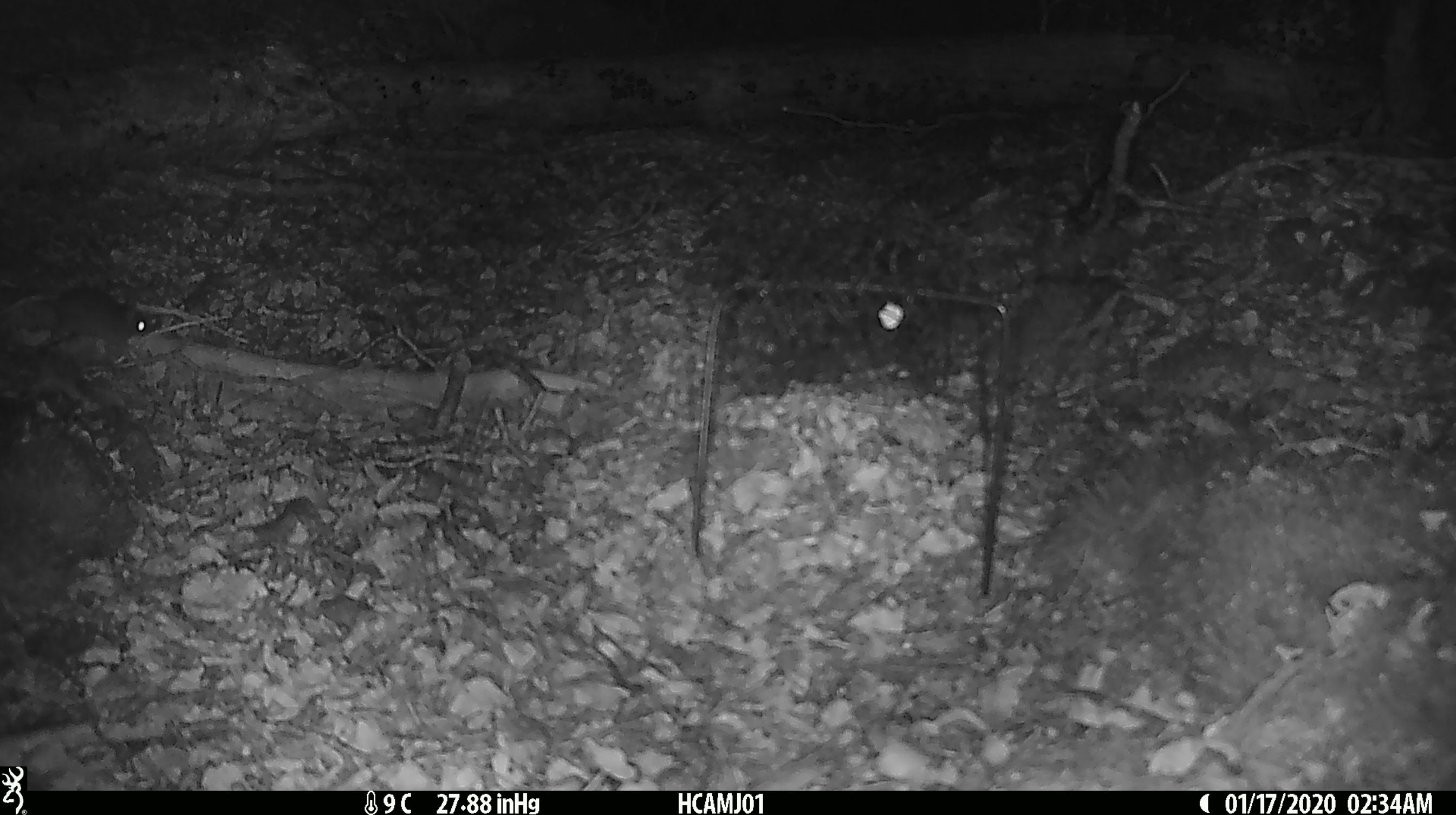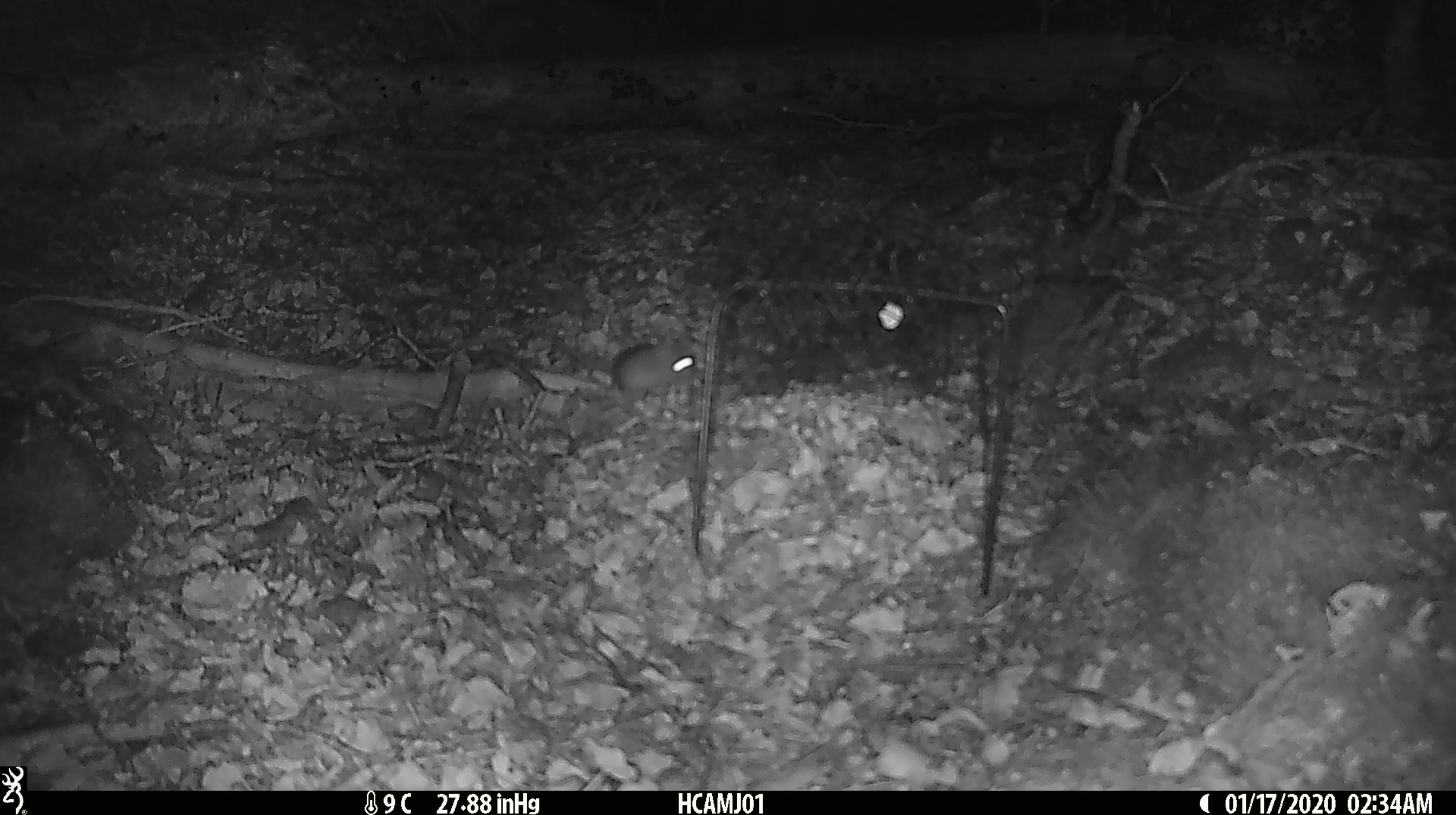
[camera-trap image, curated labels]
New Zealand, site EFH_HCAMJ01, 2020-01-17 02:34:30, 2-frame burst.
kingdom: Animalia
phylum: Chordata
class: Mammalia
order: Rodentia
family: Muridae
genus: Mus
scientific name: Mus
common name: mouse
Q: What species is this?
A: Mouse (Mus).